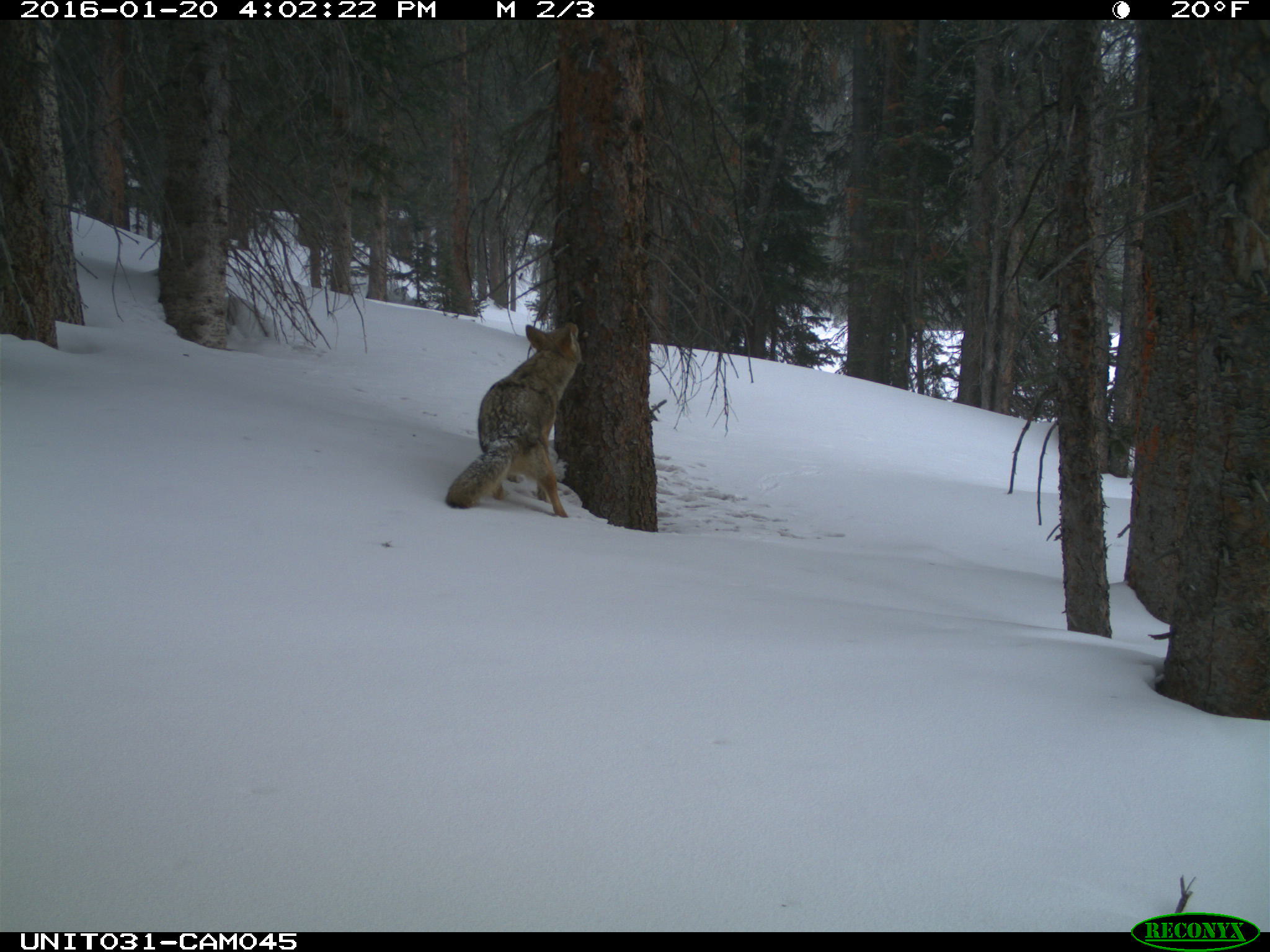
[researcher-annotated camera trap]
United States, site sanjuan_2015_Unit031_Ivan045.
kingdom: Animalia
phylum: Chordata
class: Mammalia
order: Carnivora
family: Canidae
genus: Canis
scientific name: Canis latrans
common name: coyote